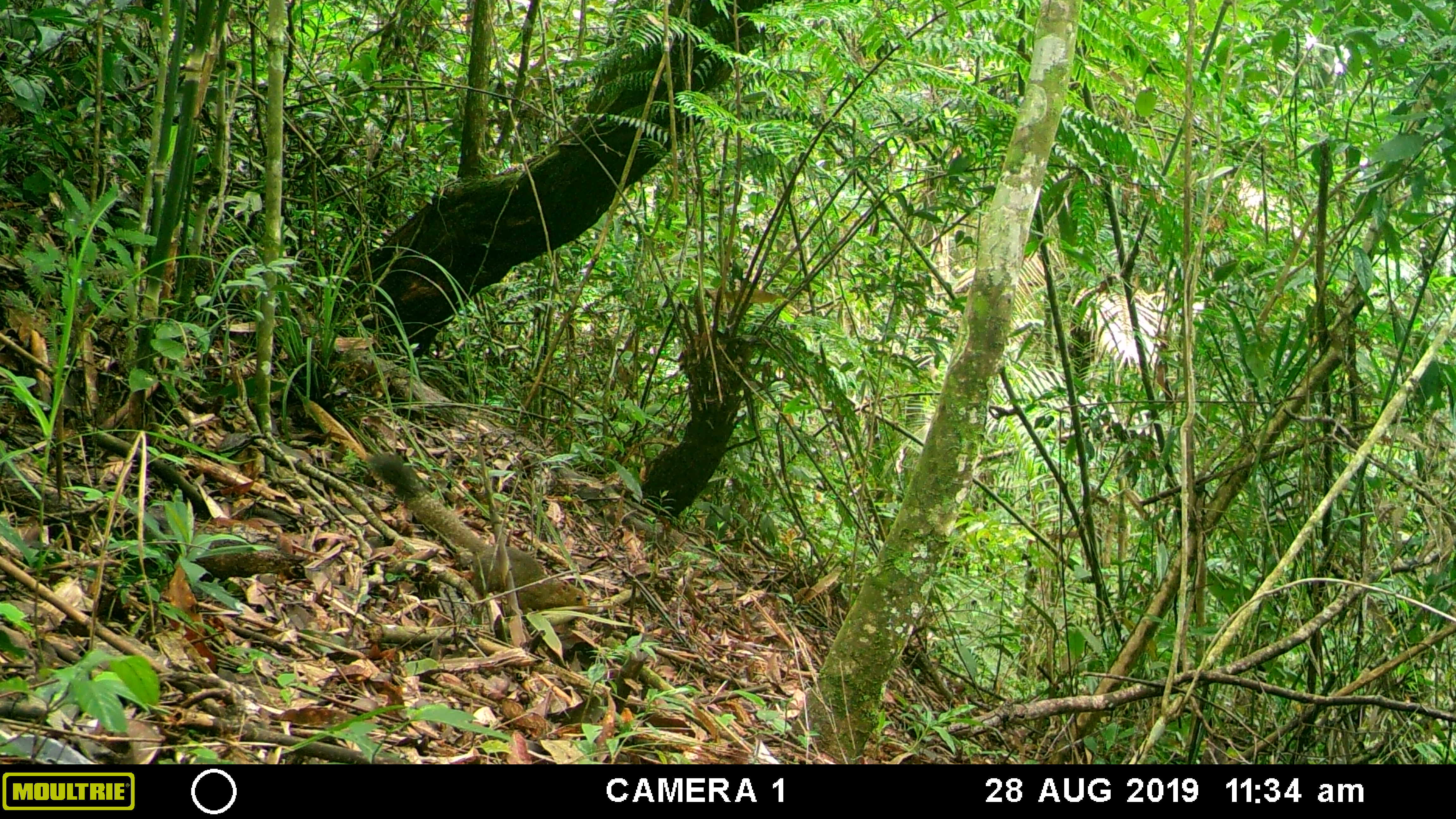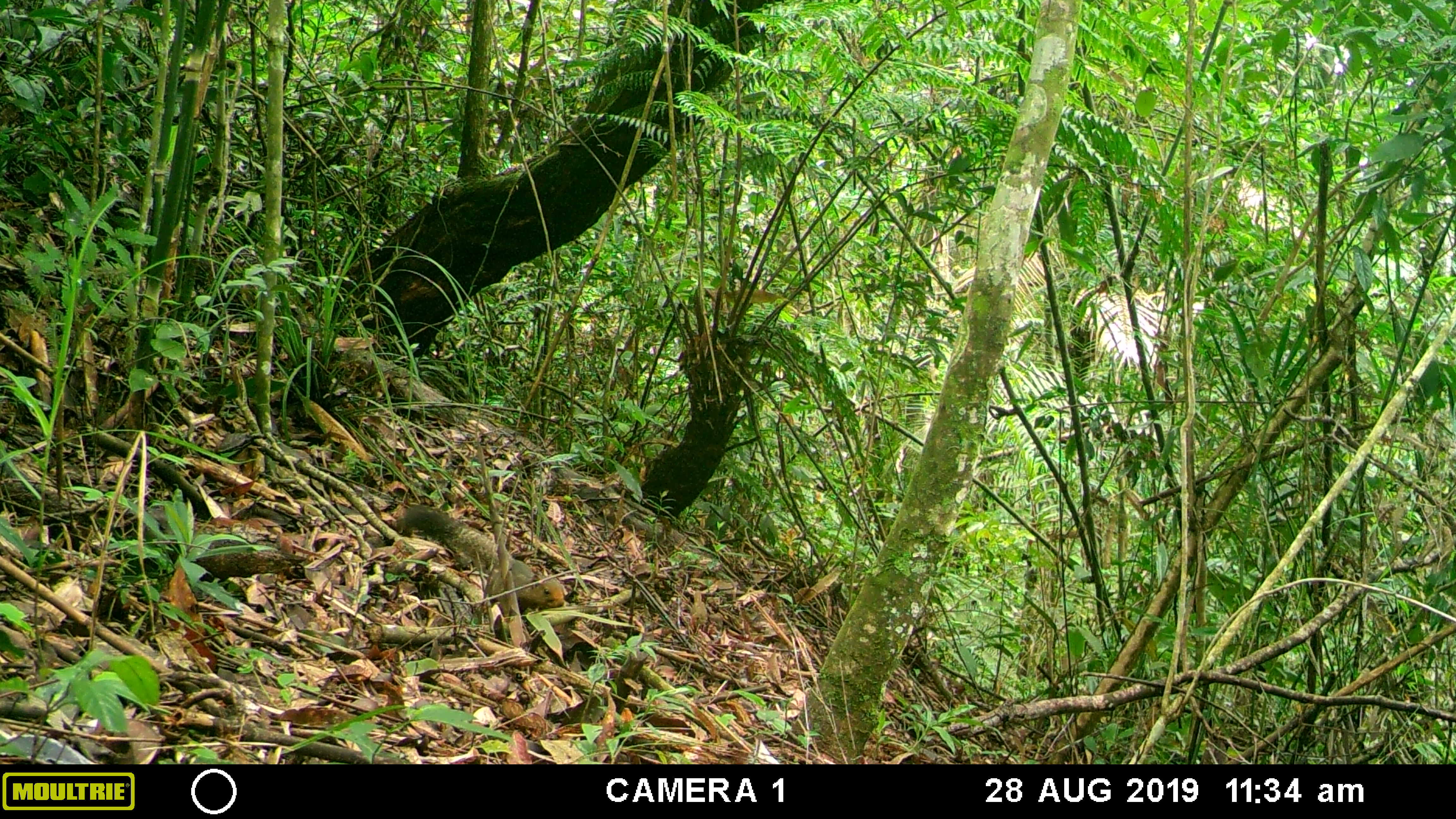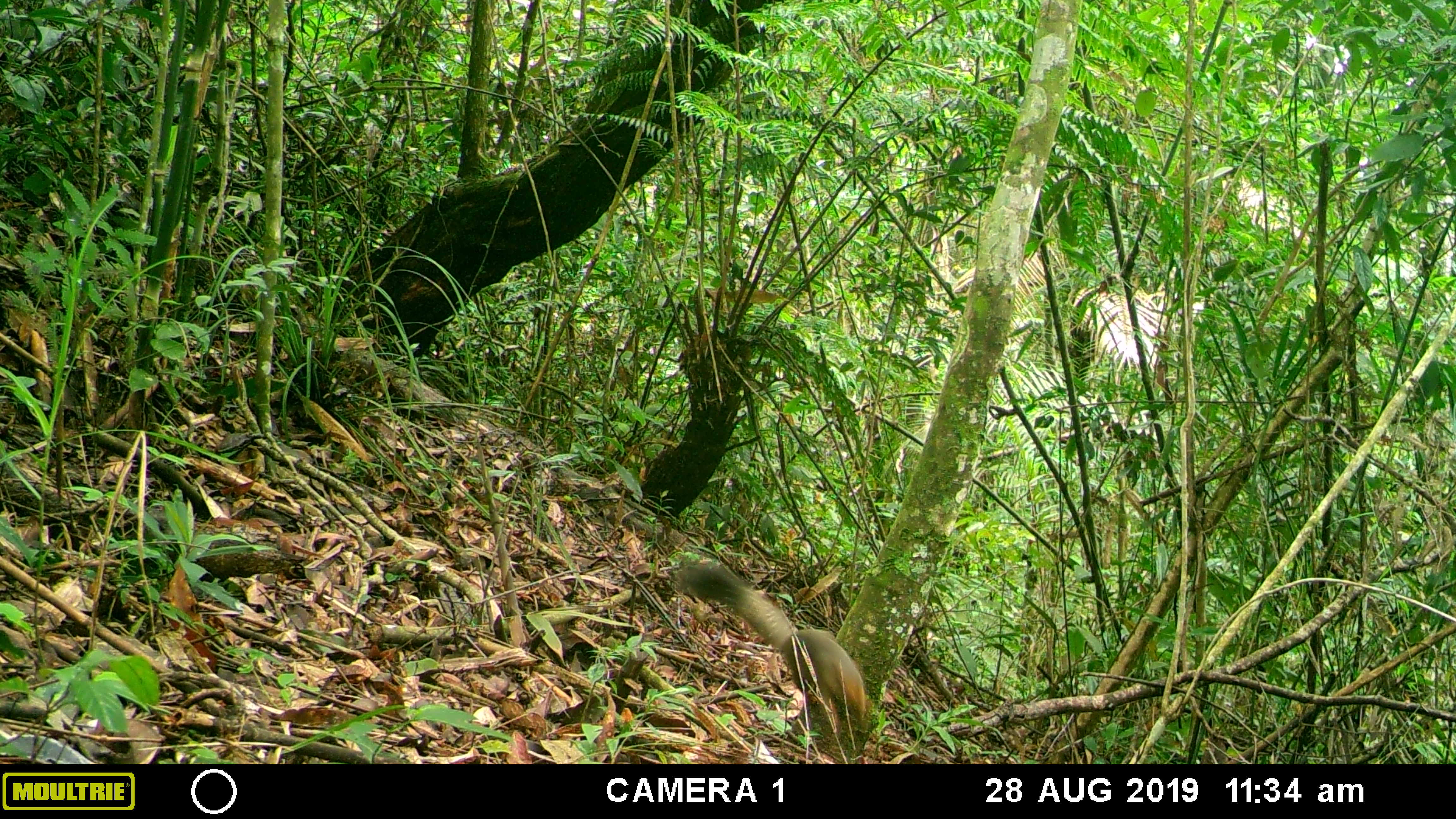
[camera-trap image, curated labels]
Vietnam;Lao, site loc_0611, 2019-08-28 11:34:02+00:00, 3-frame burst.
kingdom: Animalia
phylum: Chordata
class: Mammalia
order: Rodentia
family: Sciuridae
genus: Callosciurus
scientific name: Callosciurus erythraeus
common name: pallas's squirrel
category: pallass squirrel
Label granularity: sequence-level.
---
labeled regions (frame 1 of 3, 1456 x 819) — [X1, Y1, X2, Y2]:
pallass squirrel: [365, 453, 590, 611]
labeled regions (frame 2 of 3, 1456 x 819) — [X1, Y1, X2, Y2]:
pallass squirrel: [399, 505, 562, 613]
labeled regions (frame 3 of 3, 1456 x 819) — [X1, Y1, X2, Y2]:
pallass squirrel: [674, 563, 866, 729]